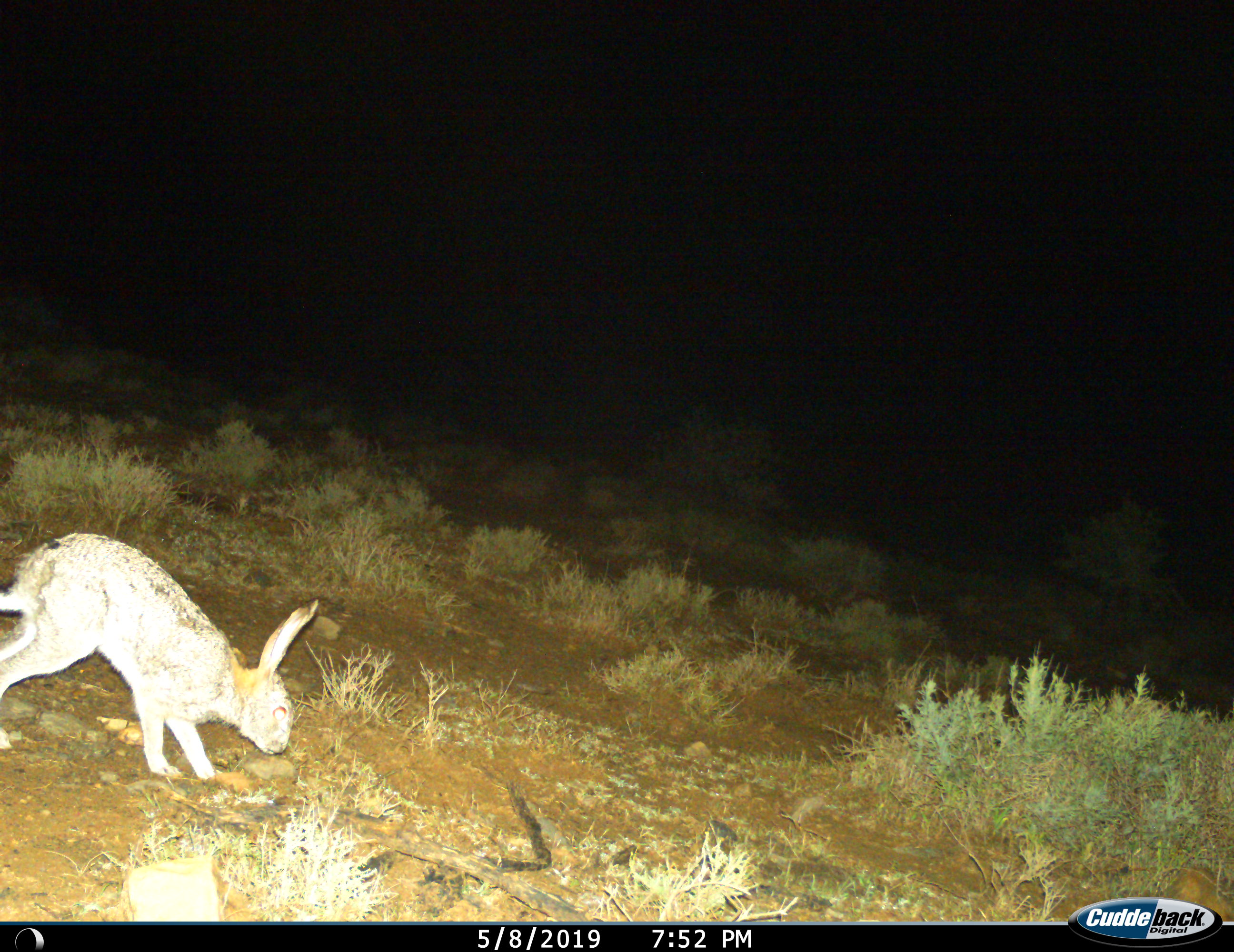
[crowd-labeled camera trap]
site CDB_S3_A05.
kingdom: Animalia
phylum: Chordata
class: Mammalia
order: Lagomorpha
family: Leporidae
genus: Lepus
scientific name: Lepus saxatilis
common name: scrub hare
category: harescrub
Harescrub (scrub hare) (Lepus saxatilis), count 1. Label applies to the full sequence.